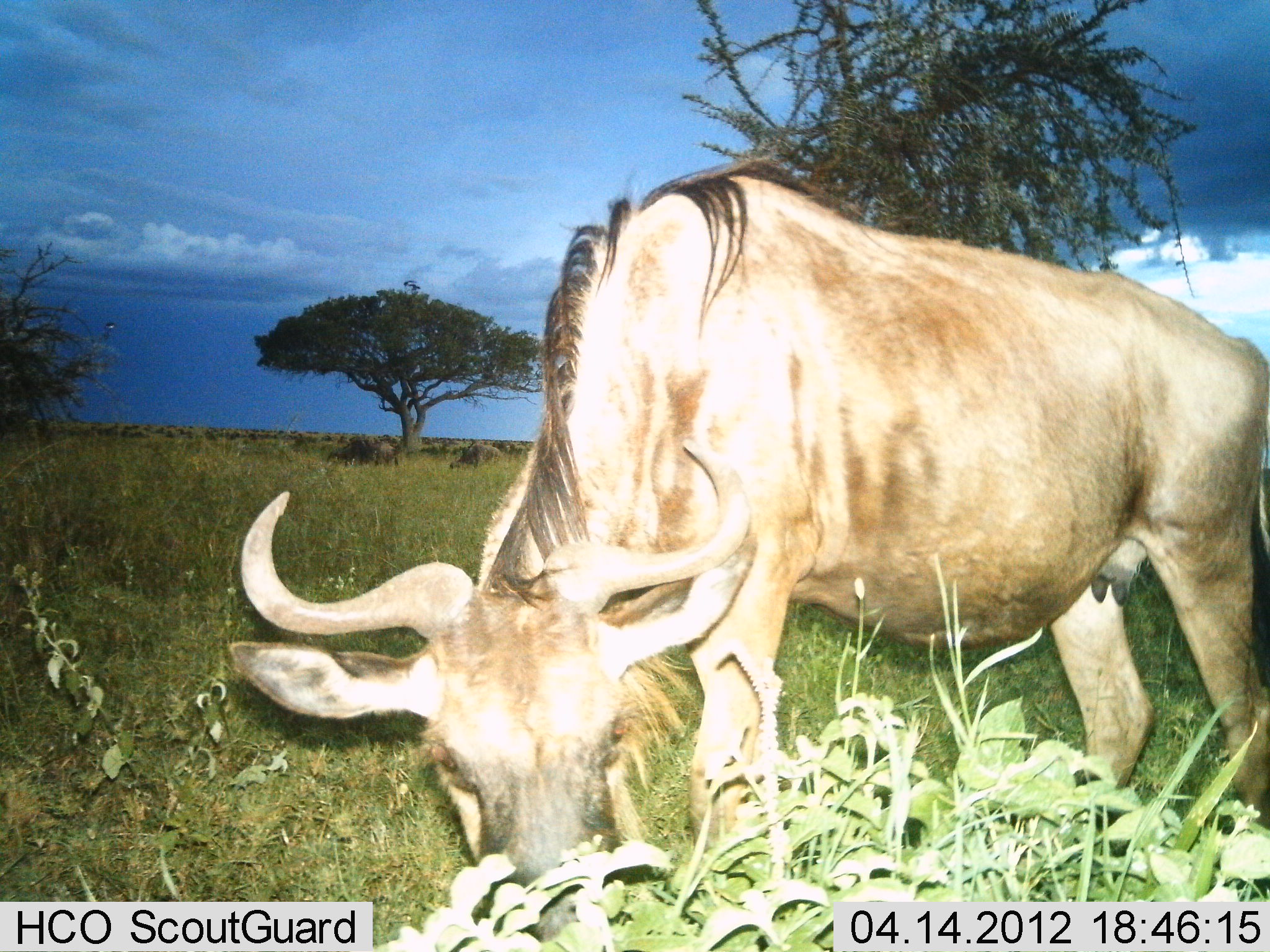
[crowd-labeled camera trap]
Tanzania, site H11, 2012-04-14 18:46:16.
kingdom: Animalia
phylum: Chordata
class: Mammalia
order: Artiodactyla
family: Bovidae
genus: Connochaetes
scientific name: Connochaetes taurinus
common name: blue wildebeest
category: wildebeest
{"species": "wildebeest (blue wildebeest) (Connochaetes taurinus)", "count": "1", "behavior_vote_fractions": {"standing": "20%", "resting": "0%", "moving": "0%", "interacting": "0%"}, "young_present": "0%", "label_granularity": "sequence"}